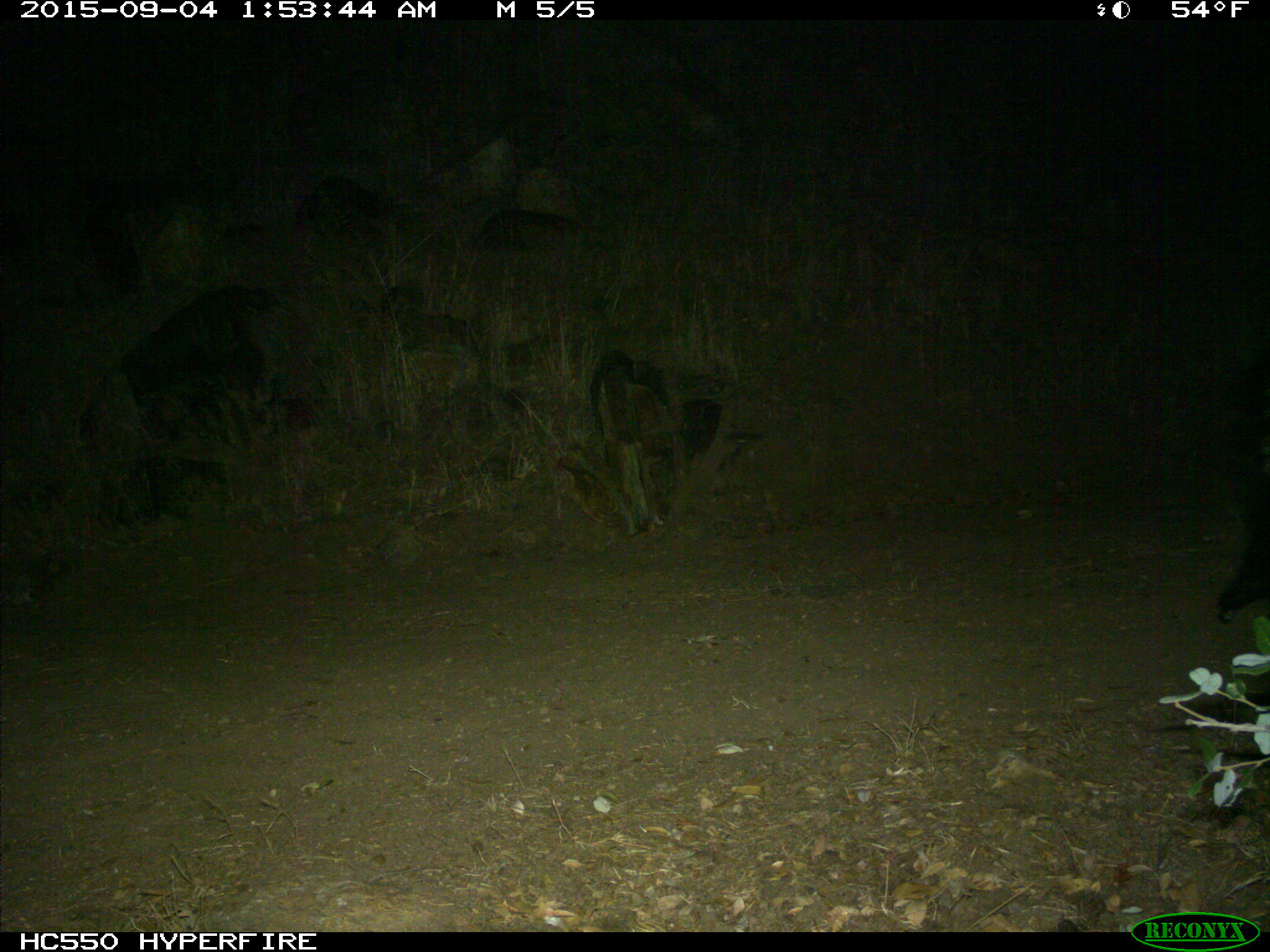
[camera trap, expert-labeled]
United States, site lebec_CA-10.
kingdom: Animalia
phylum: Chordata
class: Mammalia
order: Carnivora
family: Mephitidae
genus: Mephitis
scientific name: Mephitis mephitis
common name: striped skunk